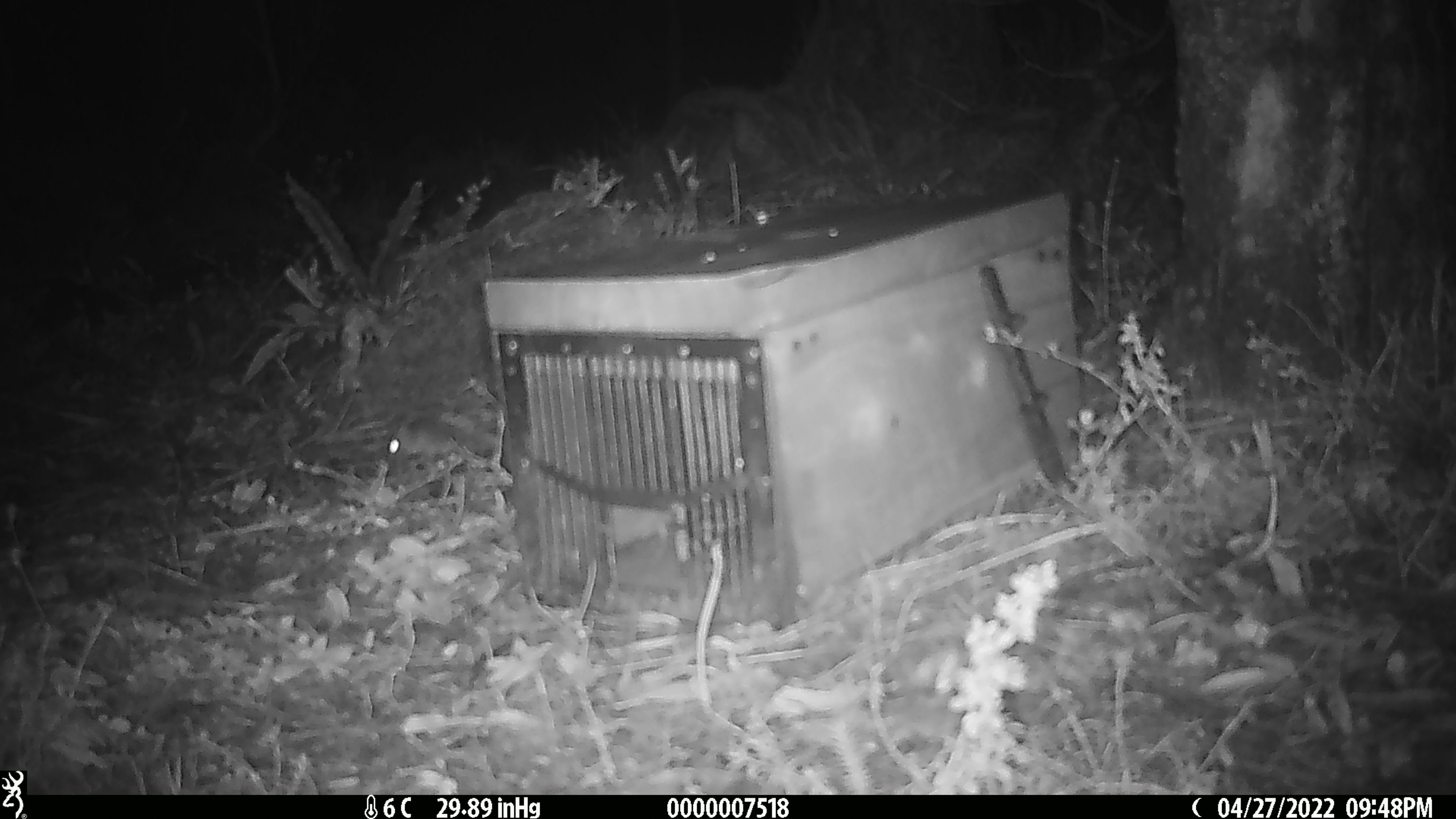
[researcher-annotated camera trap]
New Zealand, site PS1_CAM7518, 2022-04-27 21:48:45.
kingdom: Animalia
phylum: Chordata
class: Mammalia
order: Rodentia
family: Muridae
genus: Mus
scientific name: Mus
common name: mouse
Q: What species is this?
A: Mouse (Mus).